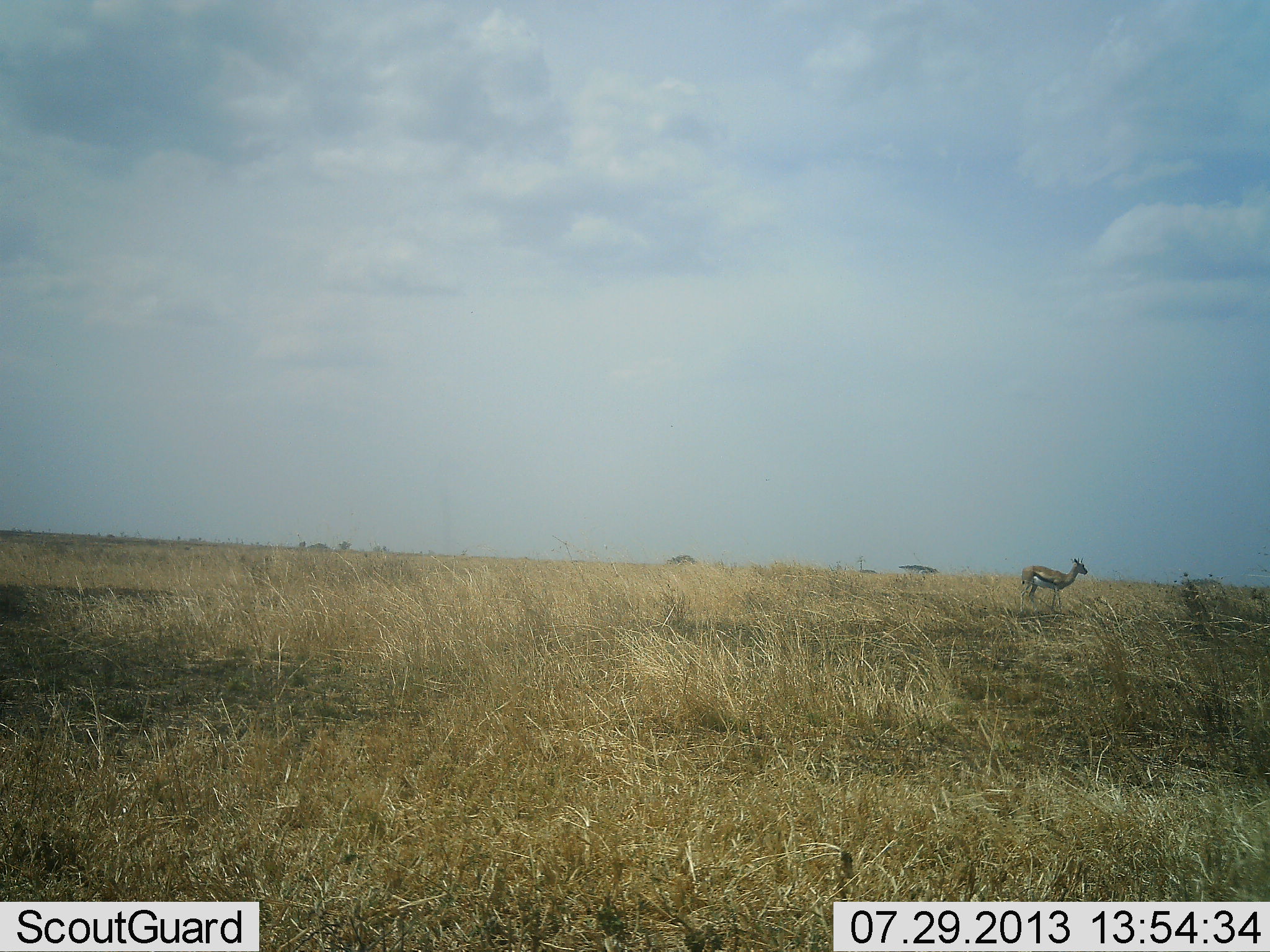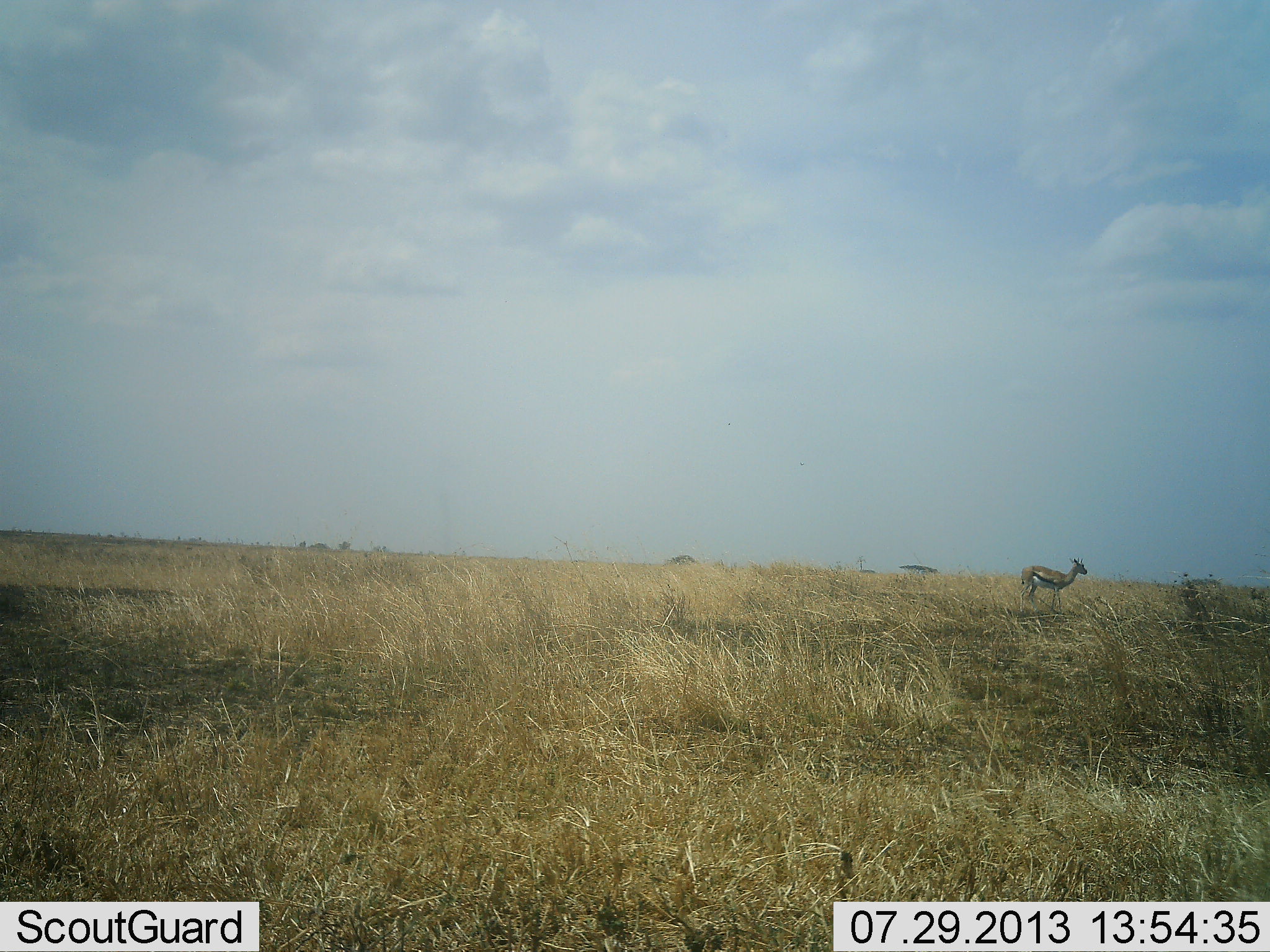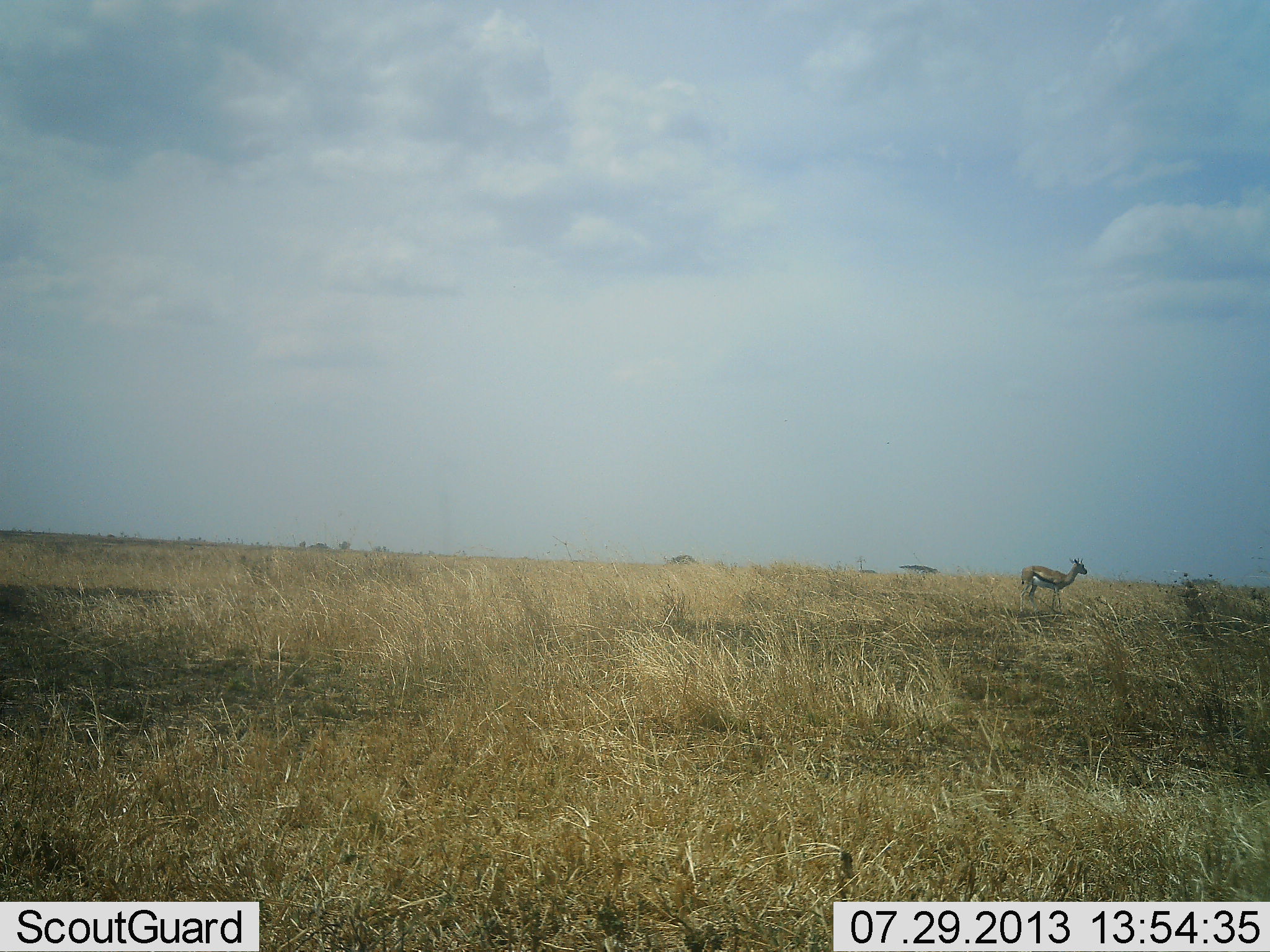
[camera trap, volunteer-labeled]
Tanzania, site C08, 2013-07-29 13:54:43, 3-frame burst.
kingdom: Animalia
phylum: Chordata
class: Mammalia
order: Artiodactyla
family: Bovidae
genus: Eudorcas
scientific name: Eudorcas thomsonii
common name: thomson's gazelle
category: gazellethomsons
Gazellethomsons (thomson's gazelle) (Eudorcas thomsonii), count 1. Behavior (volunteer vote fractions): standing 100%, resting 0%, moving 0%, interacting 0%. Young present (vote fraction): 0%. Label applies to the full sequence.